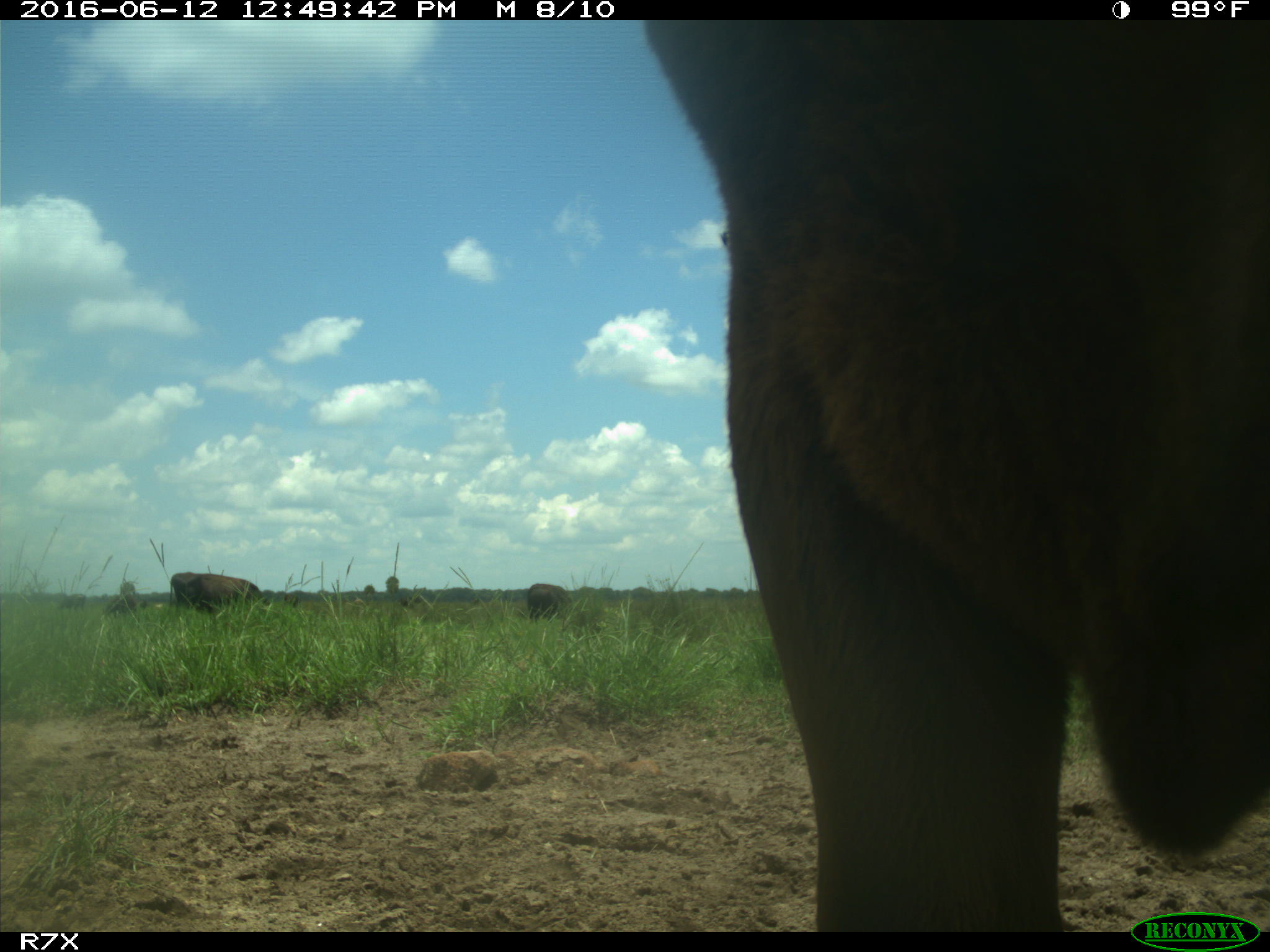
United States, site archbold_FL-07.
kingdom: Animalia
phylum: Chordata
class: Mammalia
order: Artiodactyla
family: Bovidae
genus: Bos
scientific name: Bos taurus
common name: domestic cow